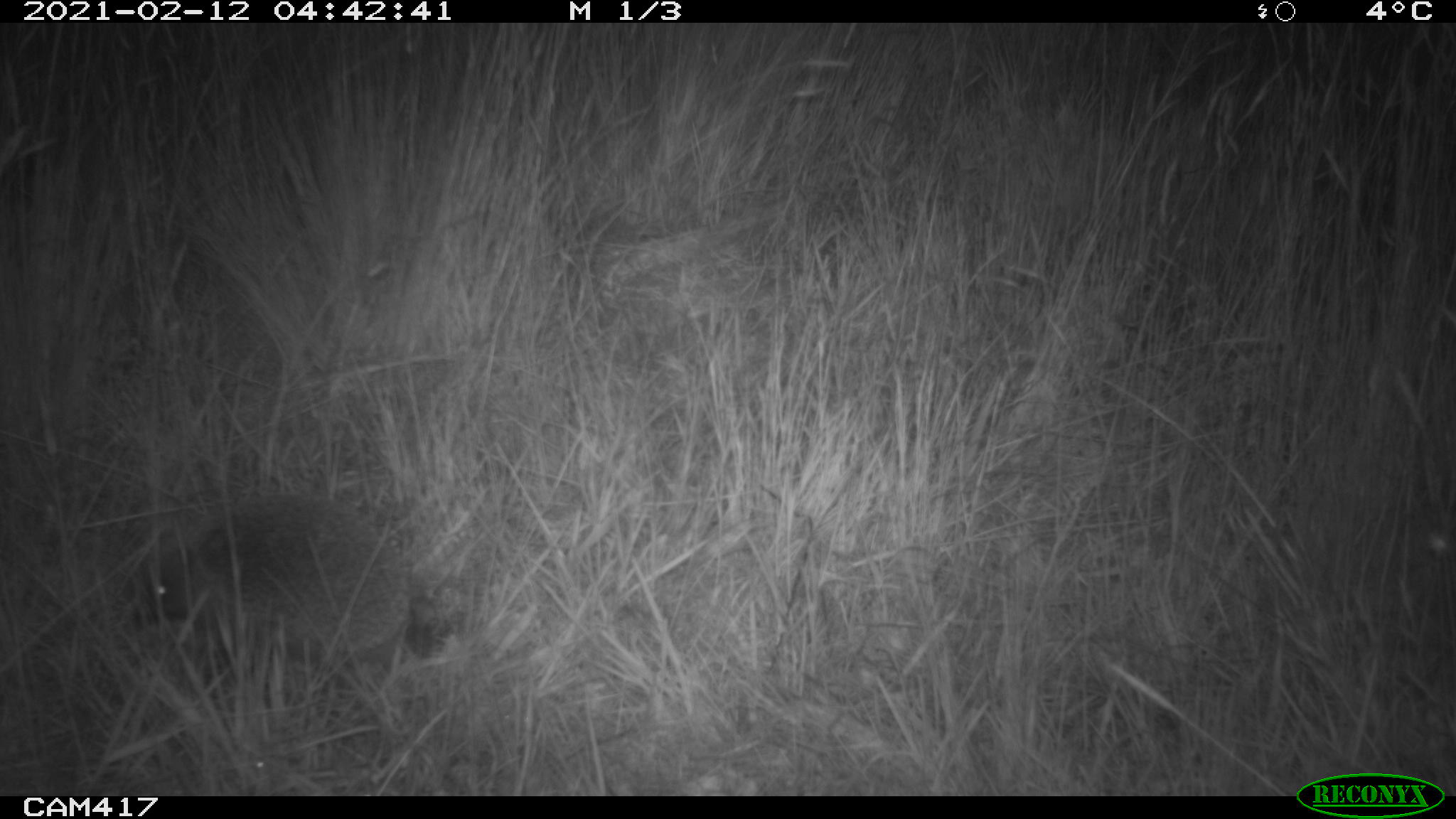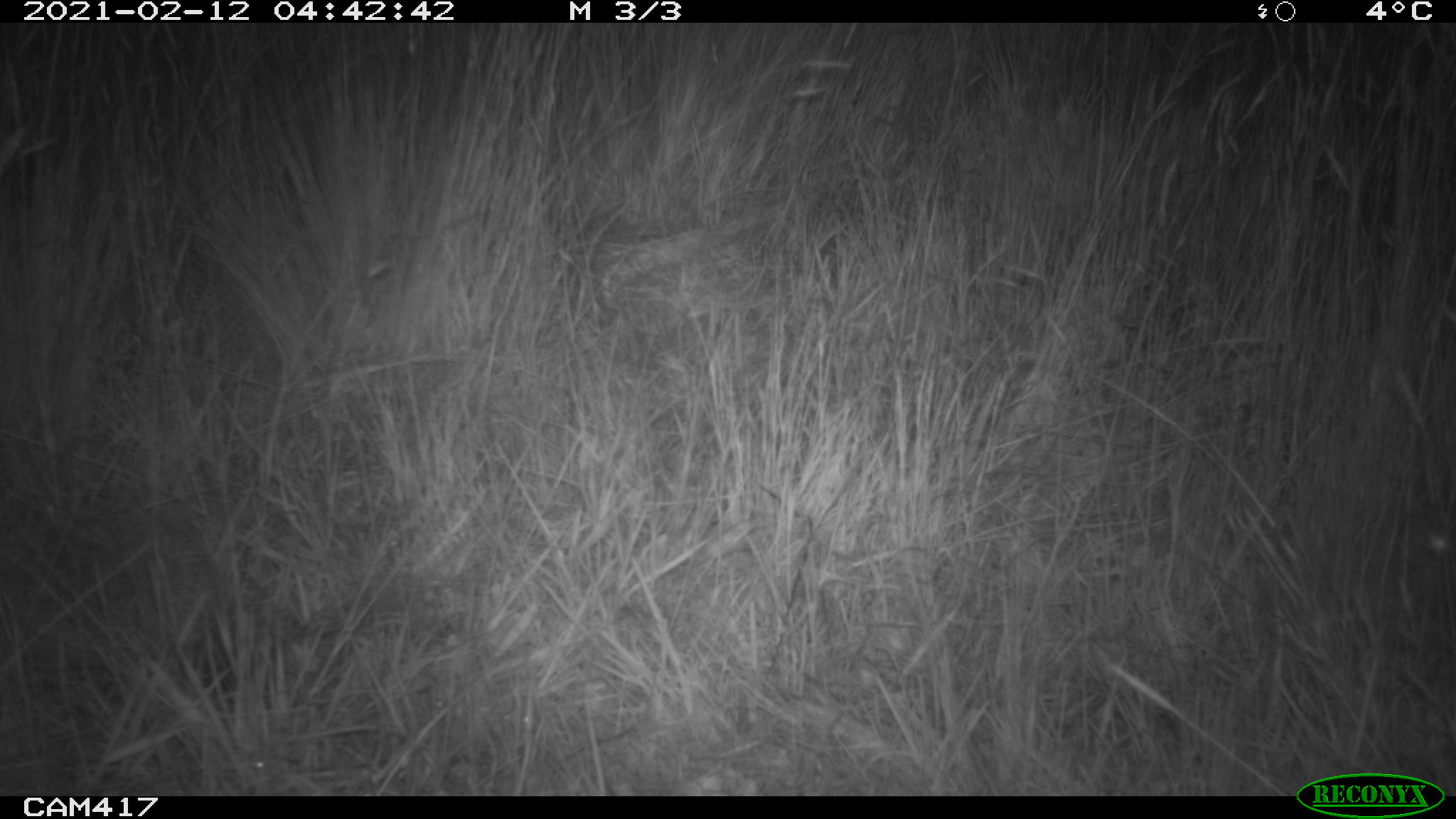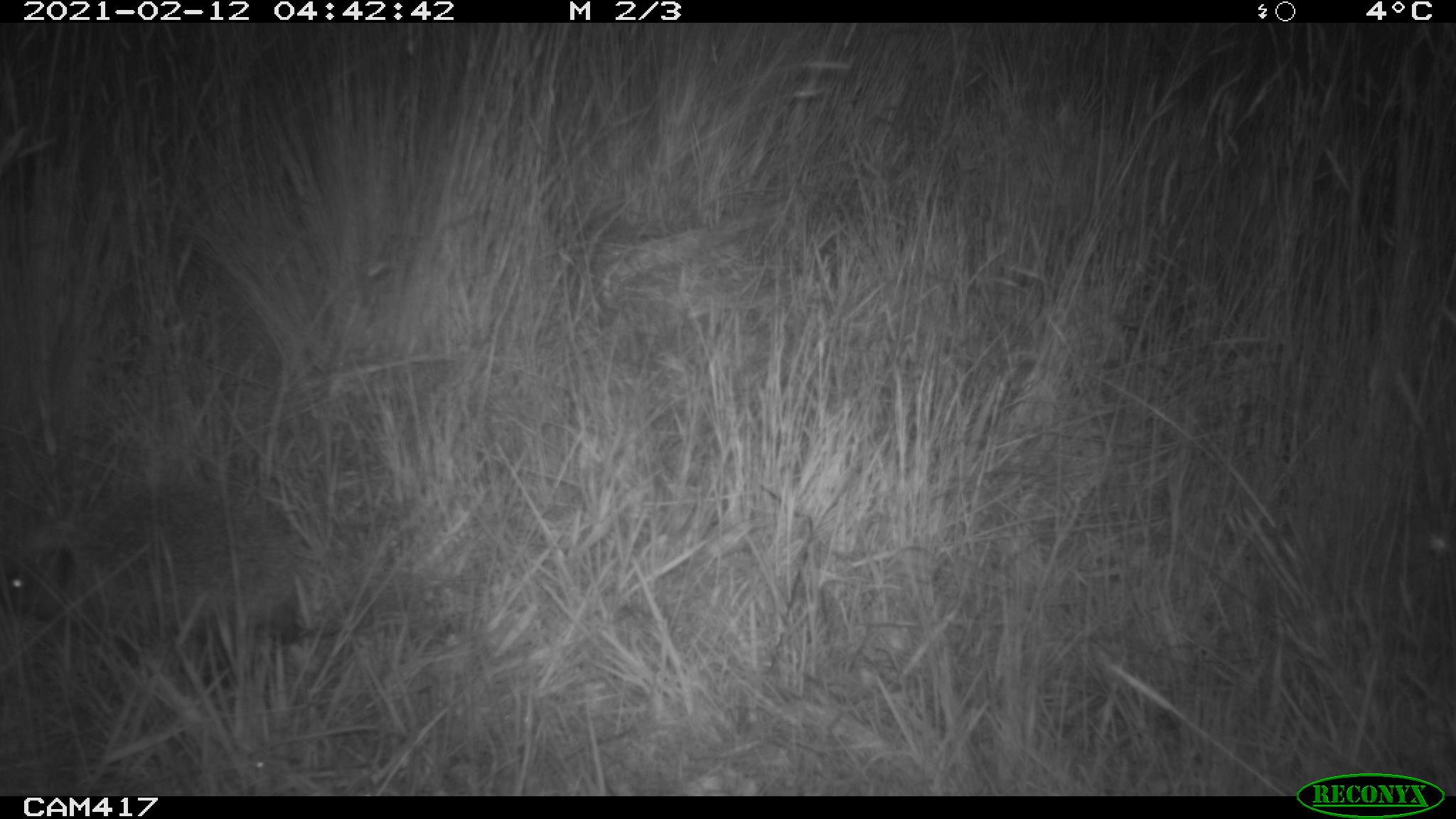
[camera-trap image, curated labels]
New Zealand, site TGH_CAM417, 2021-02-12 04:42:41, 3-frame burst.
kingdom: Animalia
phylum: Chordata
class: Mammalia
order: Eulipotyphla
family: Erinaceidae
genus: Erinaceus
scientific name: Erinaceus europaeus europaeus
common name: european hedgehog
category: hedgehog